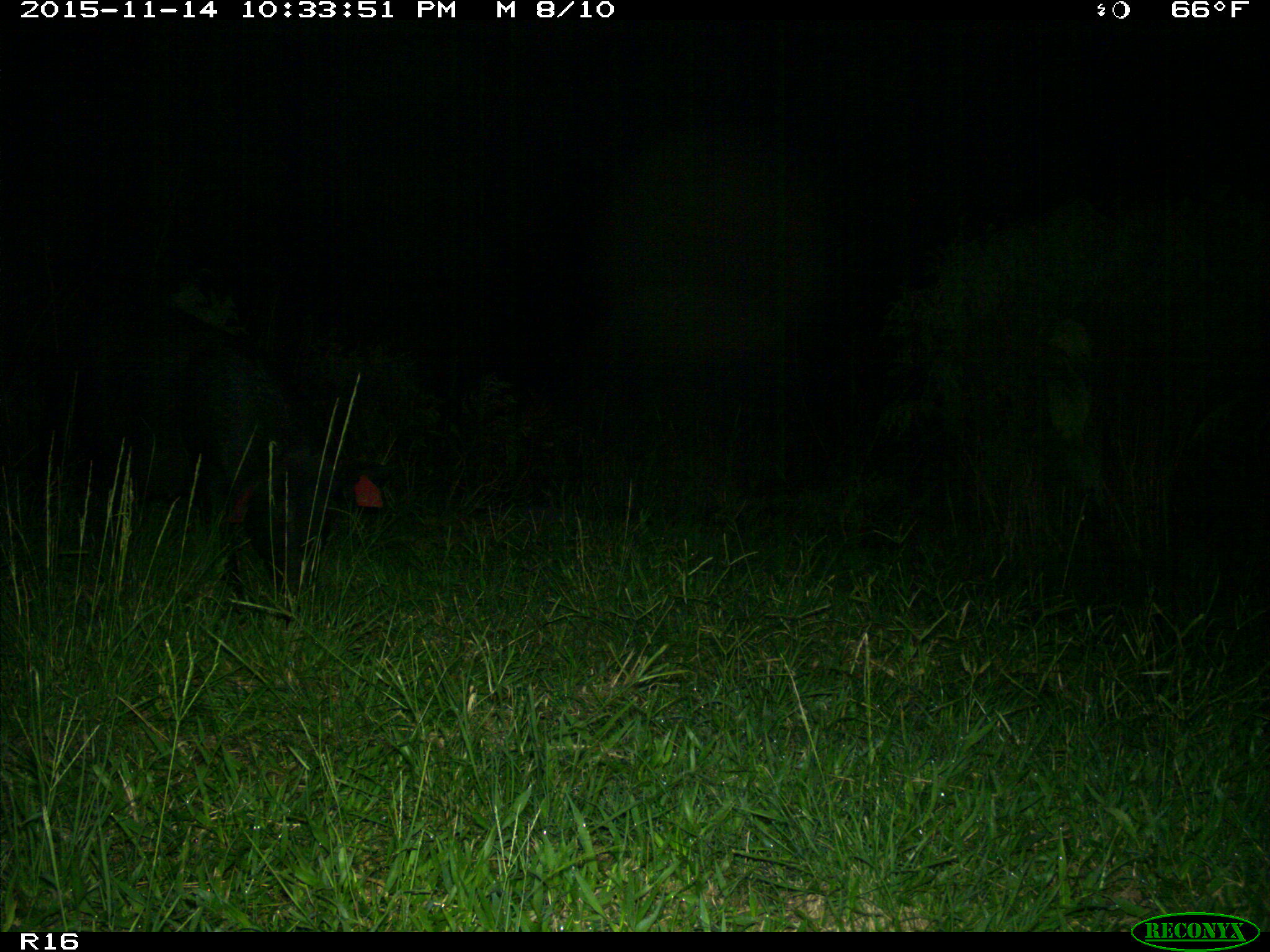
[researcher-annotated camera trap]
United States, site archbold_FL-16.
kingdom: Animalia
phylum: Chordata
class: Mammalia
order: Artiodactyla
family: Suidae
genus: Sus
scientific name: Sus scrofa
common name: wild boar